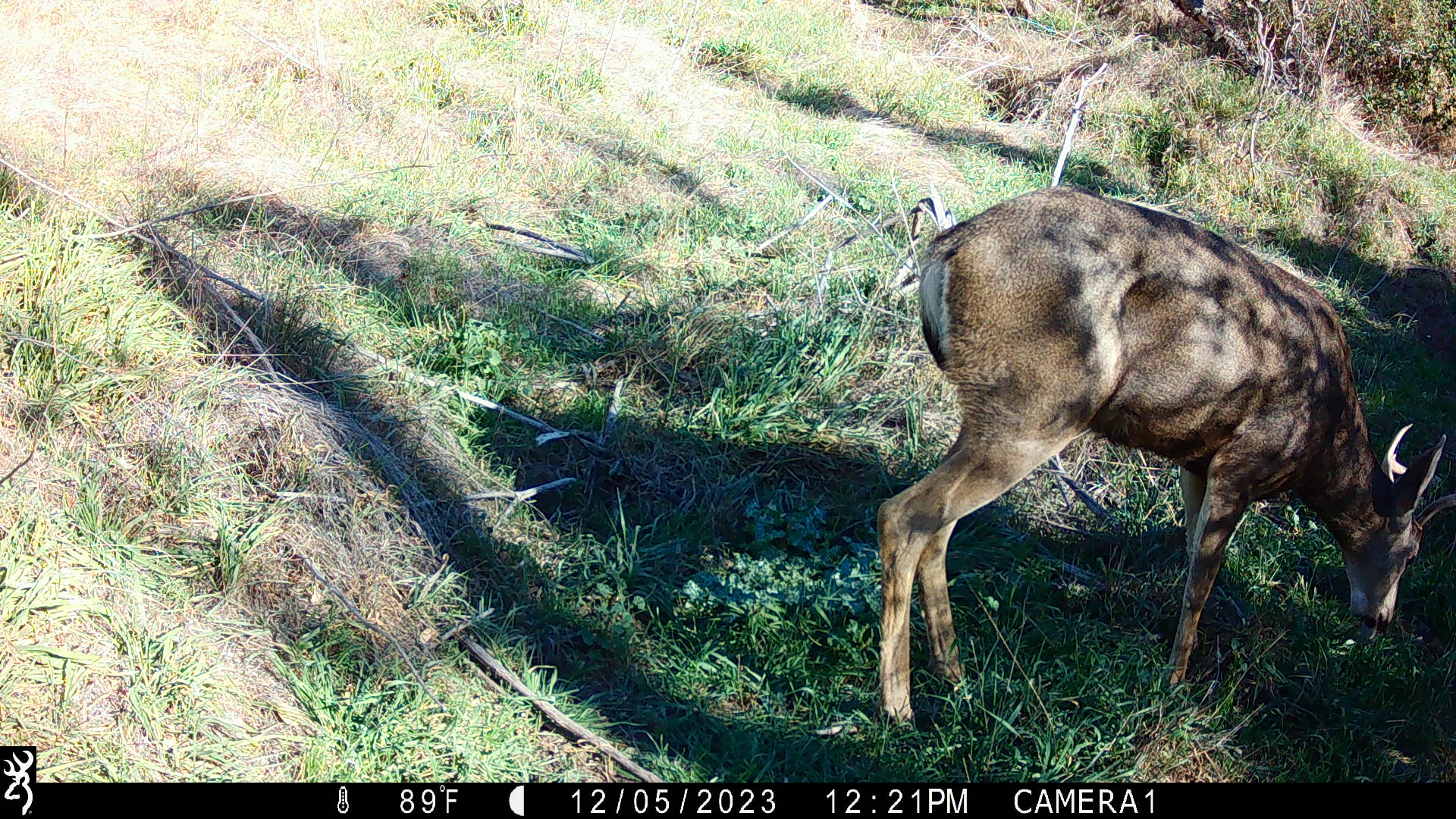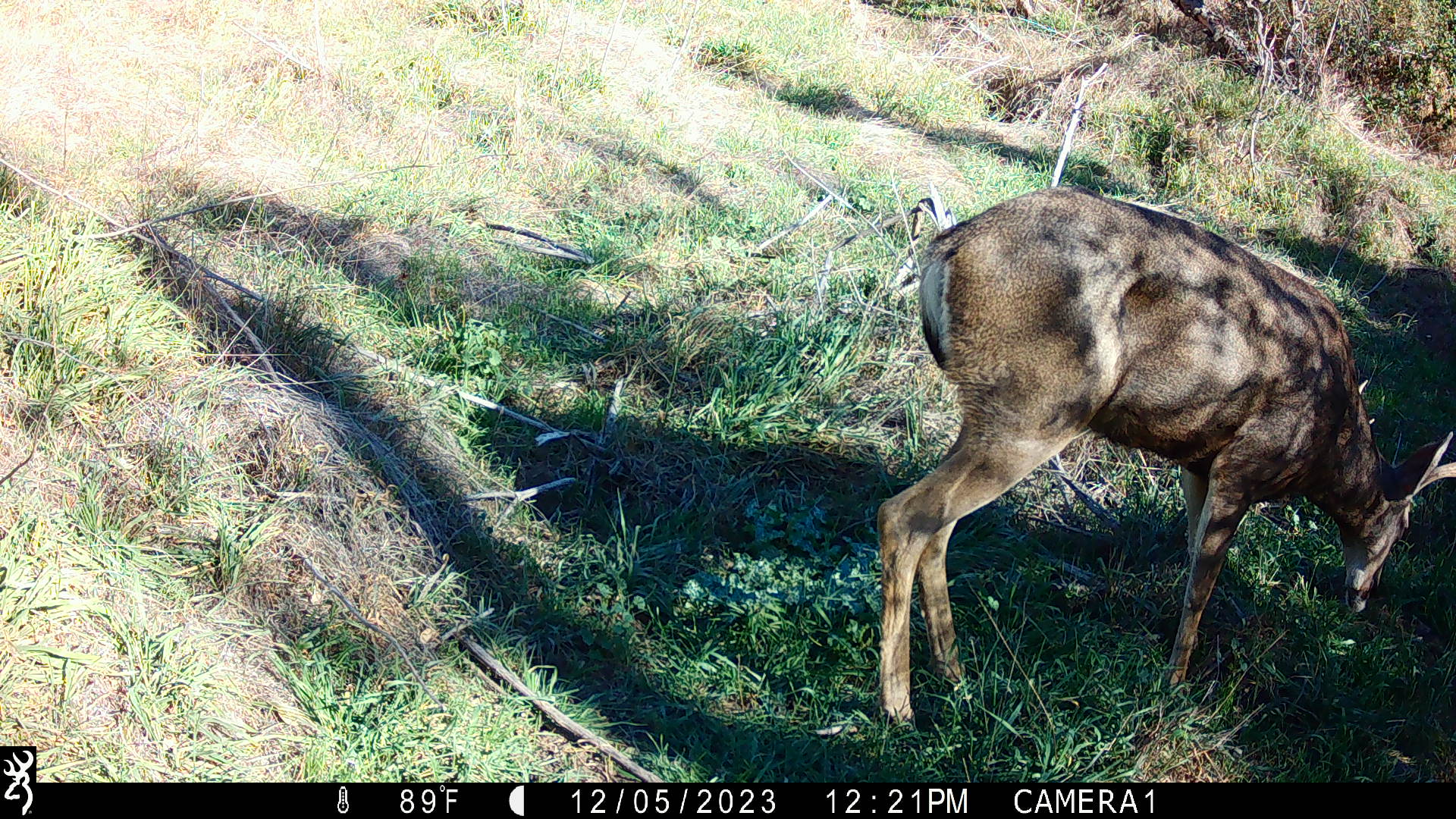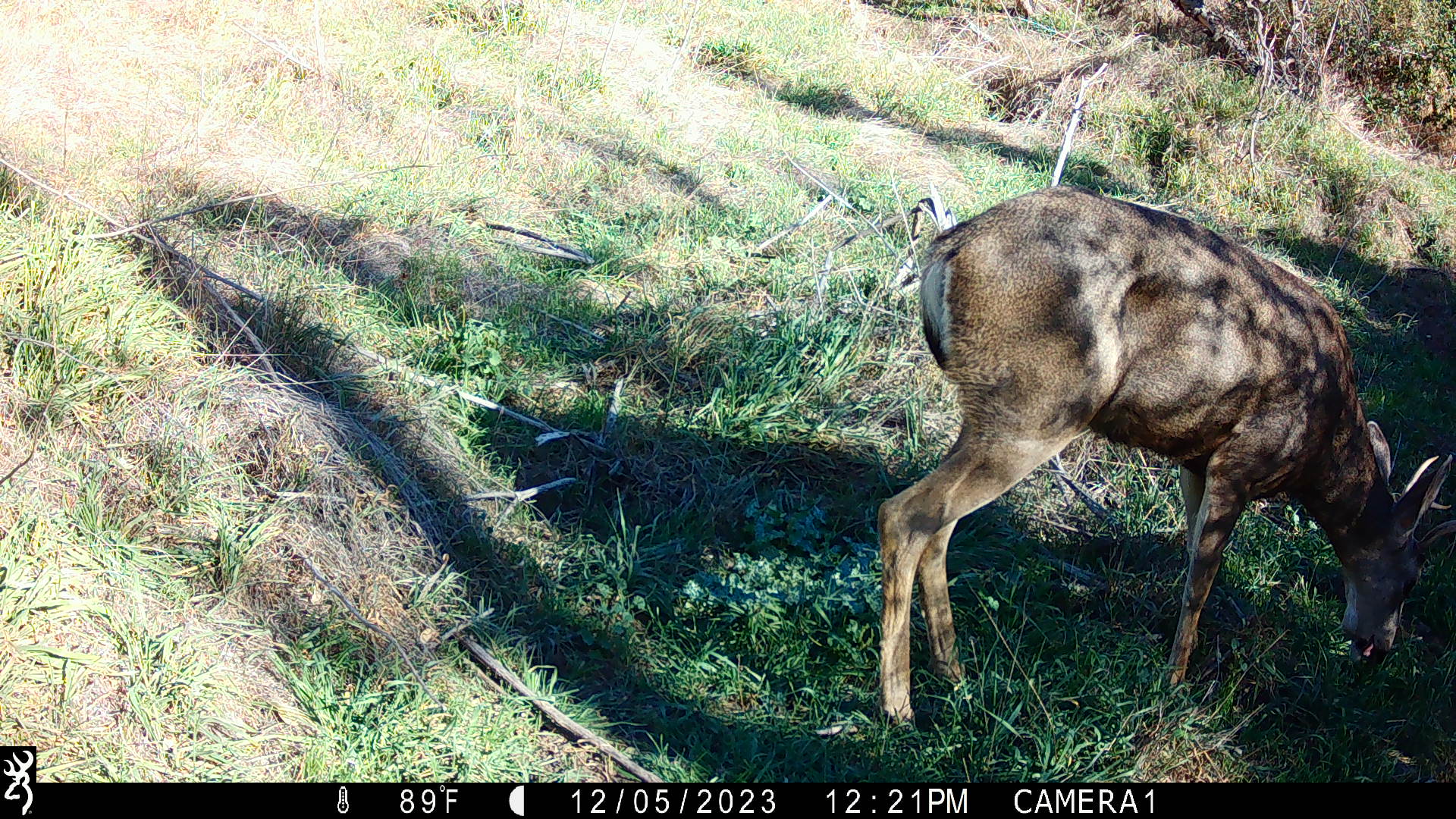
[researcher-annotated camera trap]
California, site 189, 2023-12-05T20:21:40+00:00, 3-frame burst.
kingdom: Animalia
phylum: Chordata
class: Mammalia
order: Artiodactyla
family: Cervidae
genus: Odocoileus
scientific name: Odocoileus hemionus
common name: mule deer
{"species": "mule deer (Odocoileus hemionus)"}